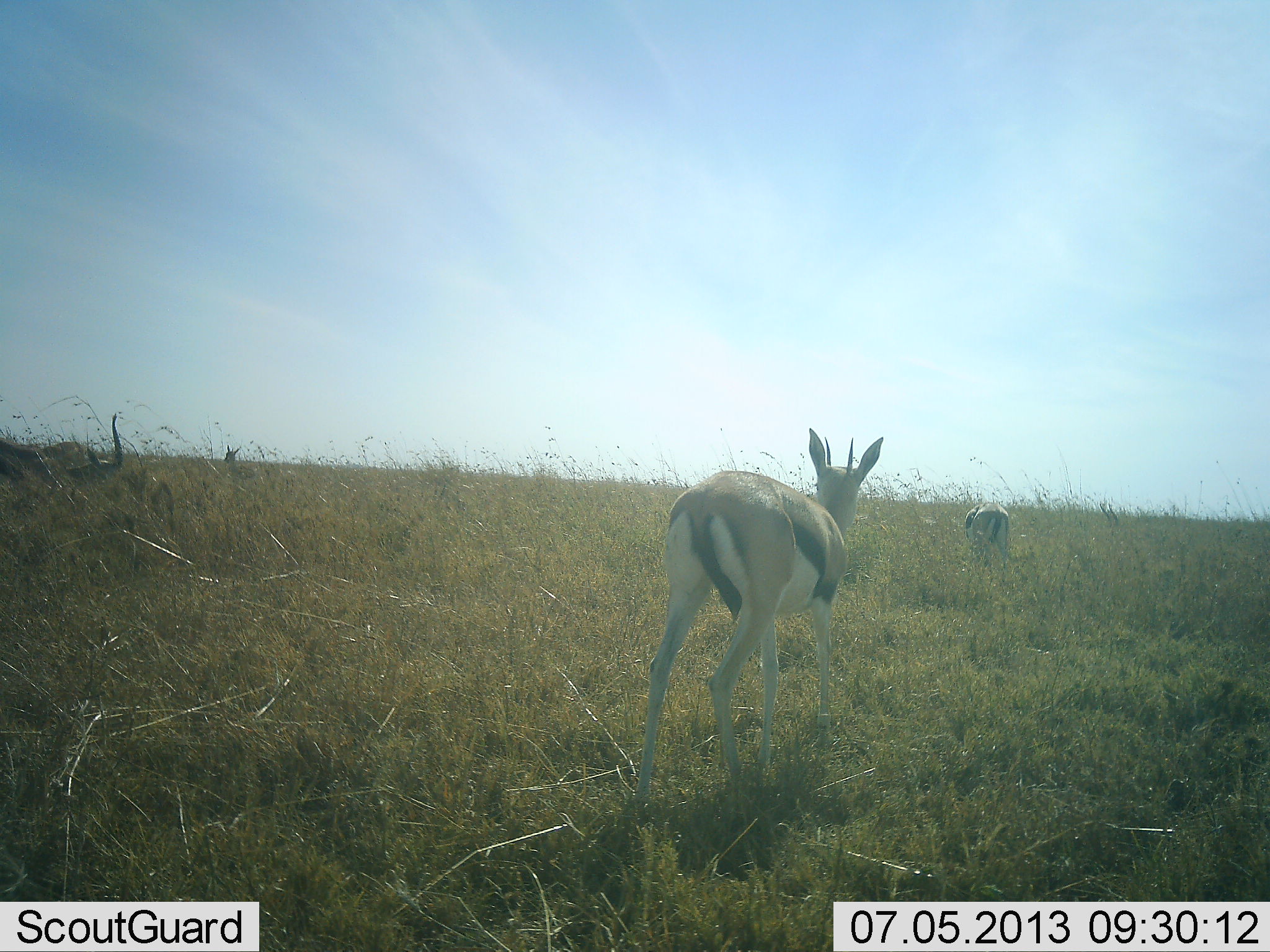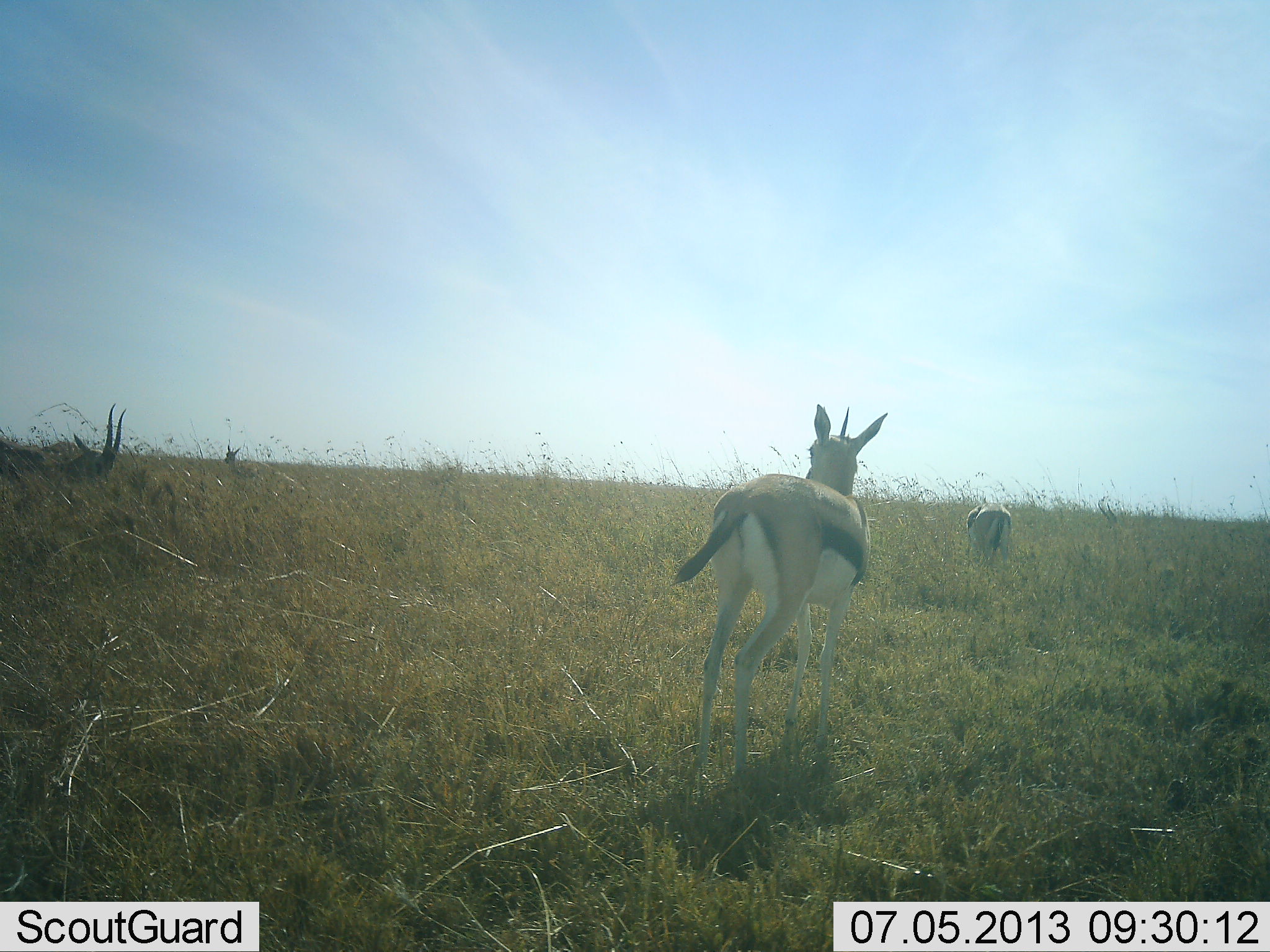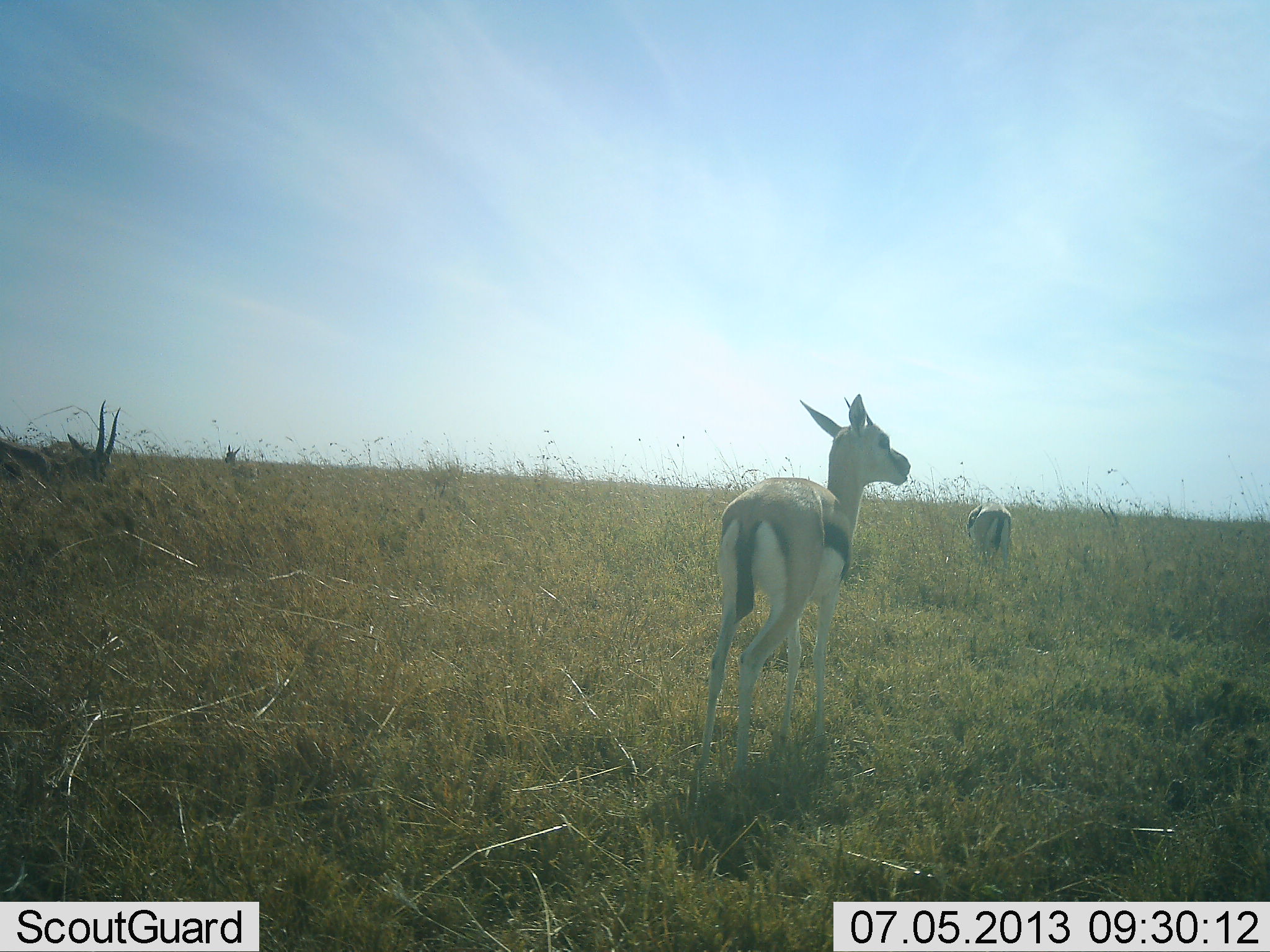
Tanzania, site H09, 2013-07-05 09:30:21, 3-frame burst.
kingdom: Animalia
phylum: Chordata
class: Mammalia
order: Artiodactyla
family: Bovidae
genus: Eudorcas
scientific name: Eudorcas thomsonii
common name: thomson's gazelle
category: gazellethomsons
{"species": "gazellethomsons (thomson's gazelle) (Eudorcas thomsonii)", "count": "4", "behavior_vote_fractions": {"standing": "80%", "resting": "0%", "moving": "50%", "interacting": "0%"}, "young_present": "0%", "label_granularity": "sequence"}